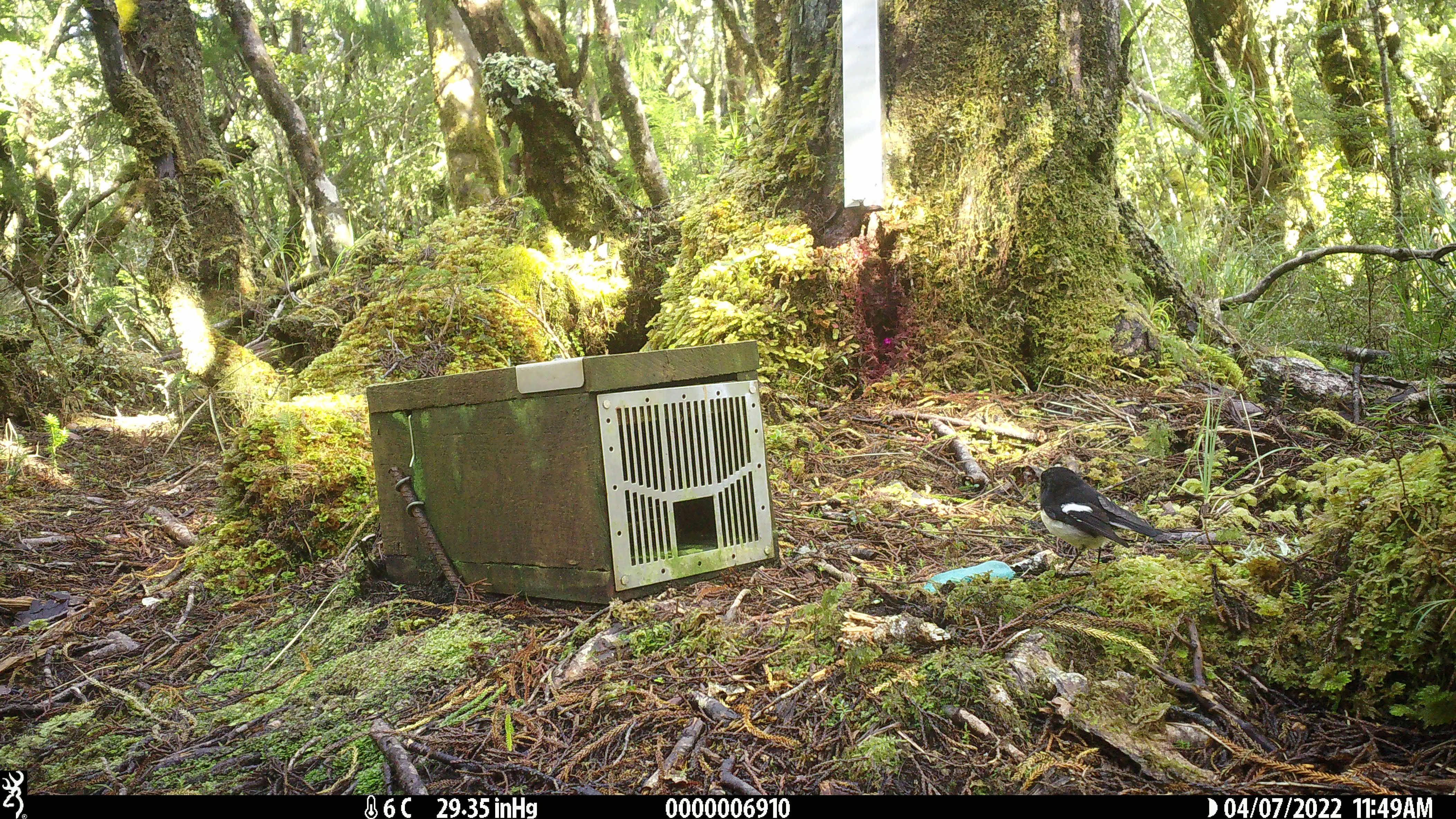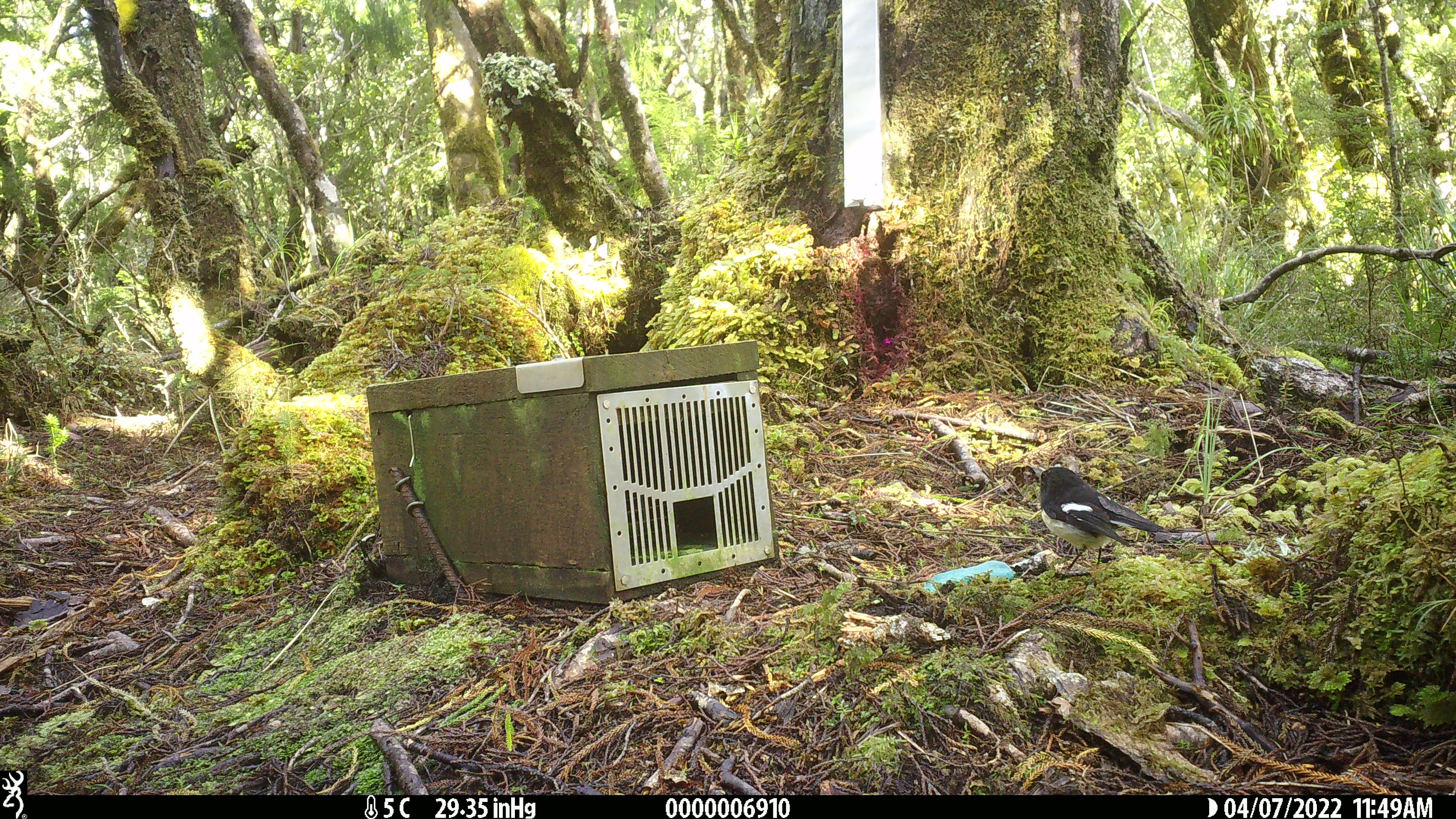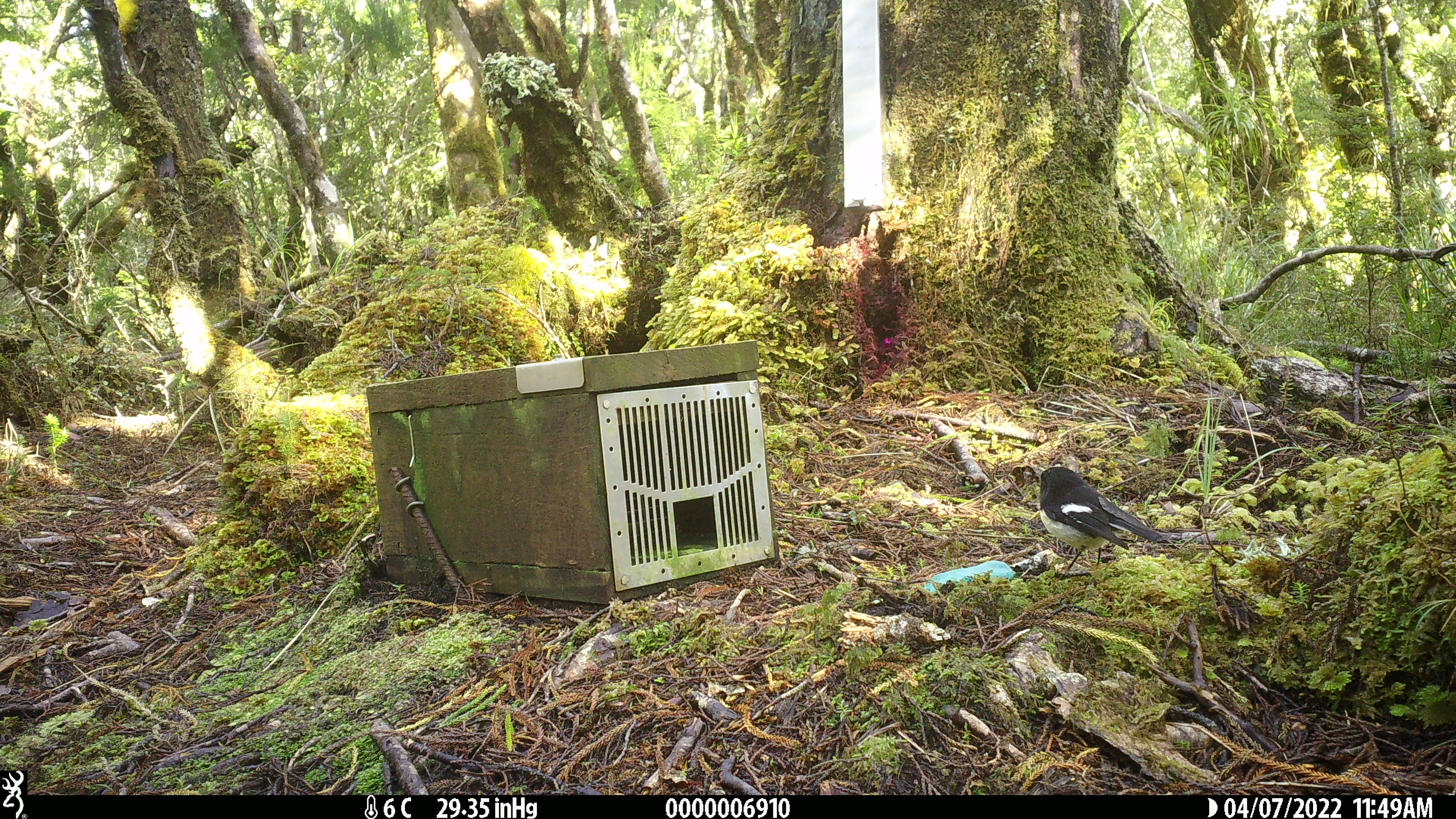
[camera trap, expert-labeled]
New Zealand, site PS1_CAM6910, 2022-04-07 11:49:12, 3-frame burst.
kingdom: Animalia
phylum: Chordata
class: Aves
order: Passeriformes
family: Petroicidae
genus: Petroica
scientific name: Petroica macrocephala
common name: tomtit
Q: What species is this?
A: Tomtit (Petroica macrocephala).